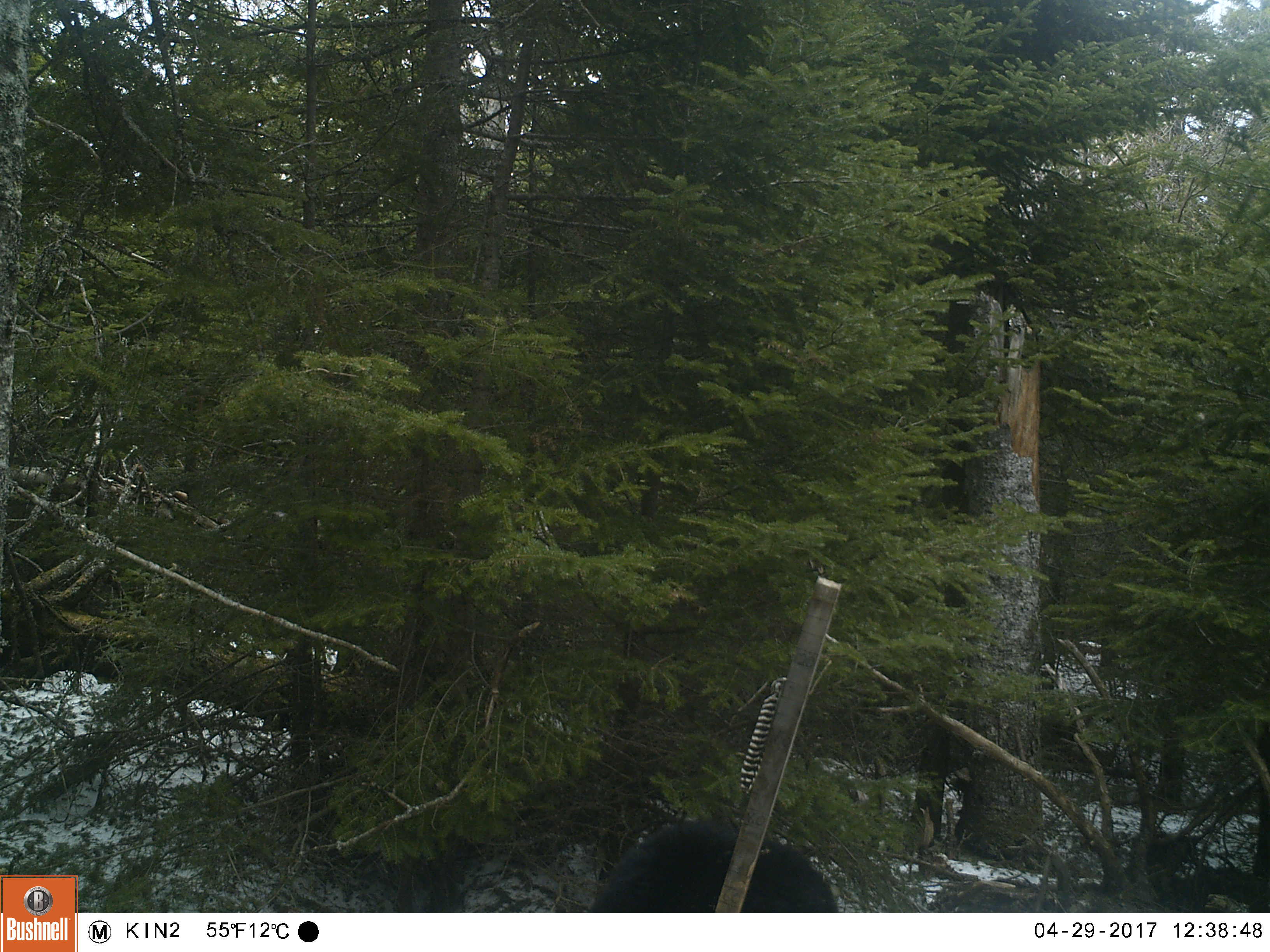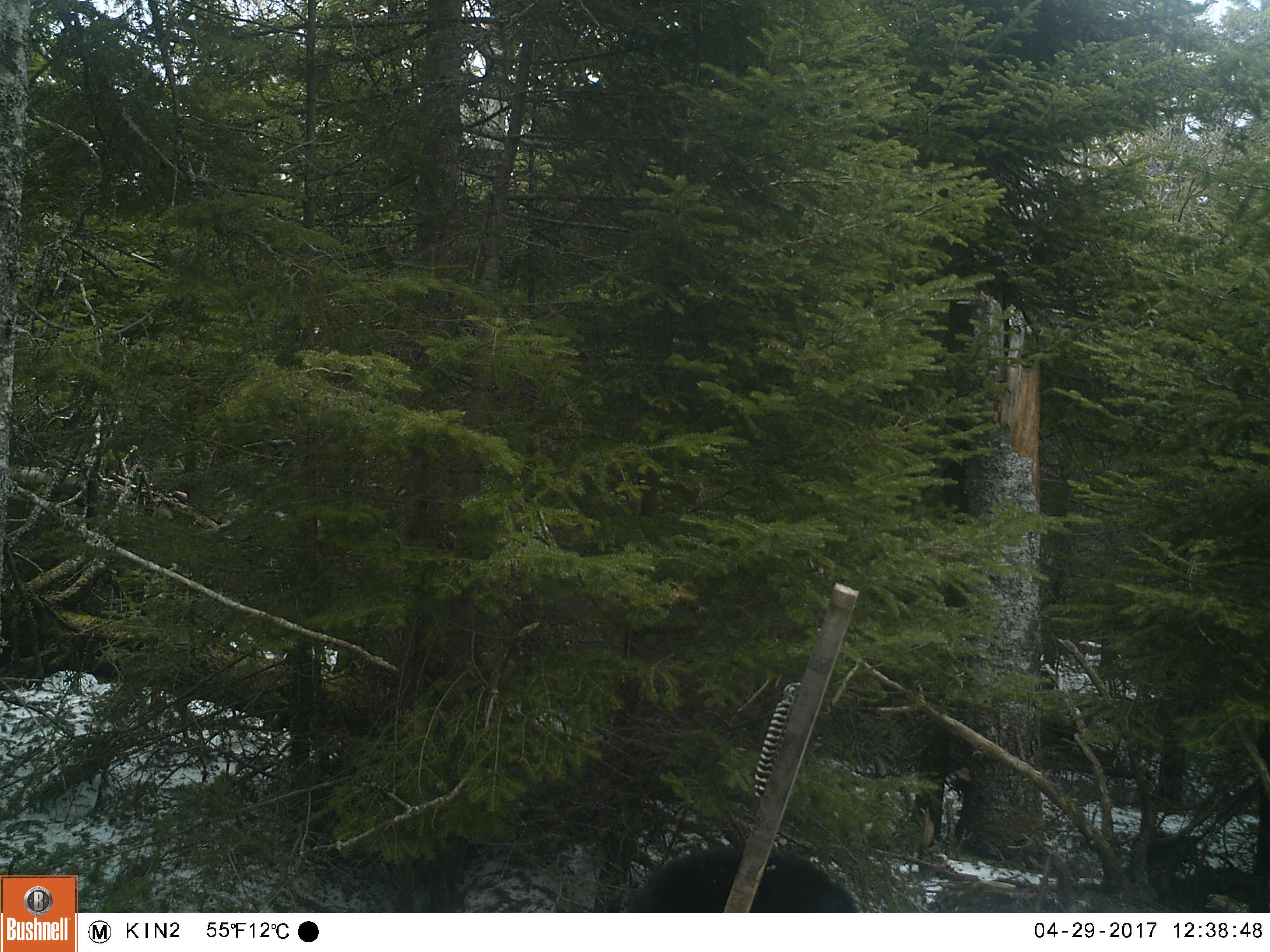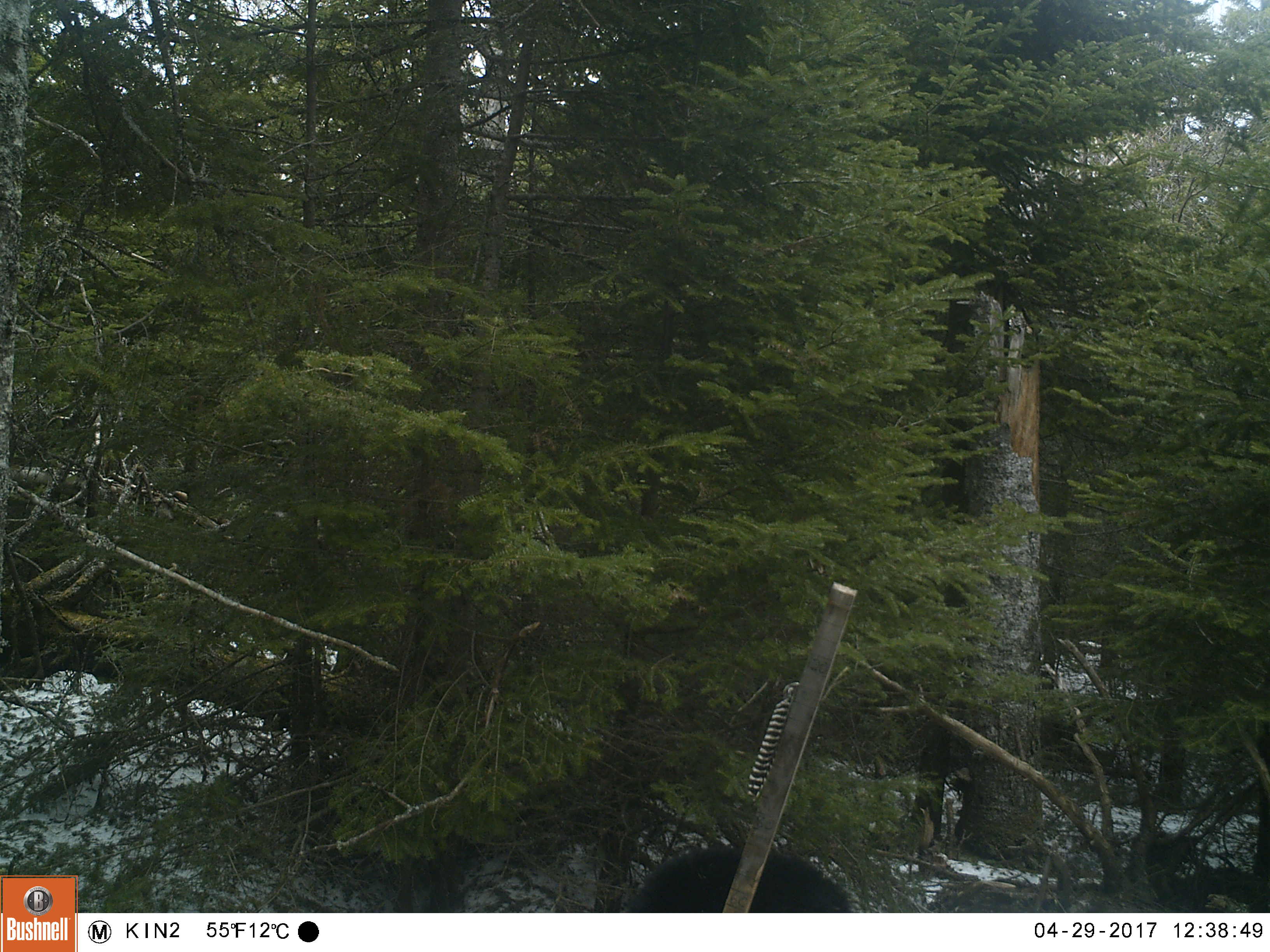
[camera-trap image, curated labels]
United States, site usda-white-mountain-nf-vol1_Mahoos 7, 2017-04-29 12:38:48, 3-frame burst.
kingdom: Animalia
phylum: Chordata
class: Mammalia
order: Carnivora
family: Ursidae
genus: Ursus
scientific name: Ursus americanus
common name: black bear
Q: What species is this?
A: Black bear (Ursus americanus).